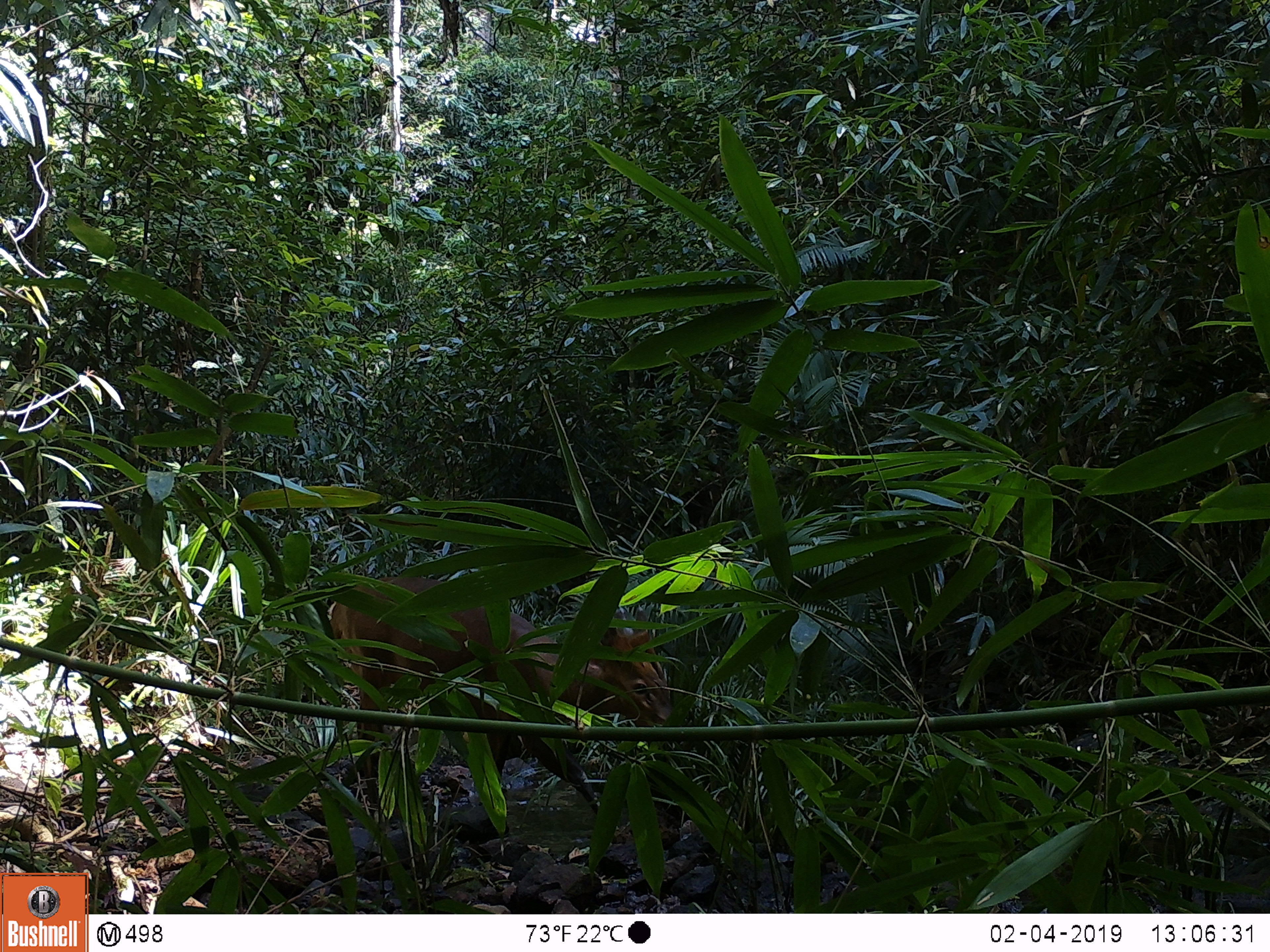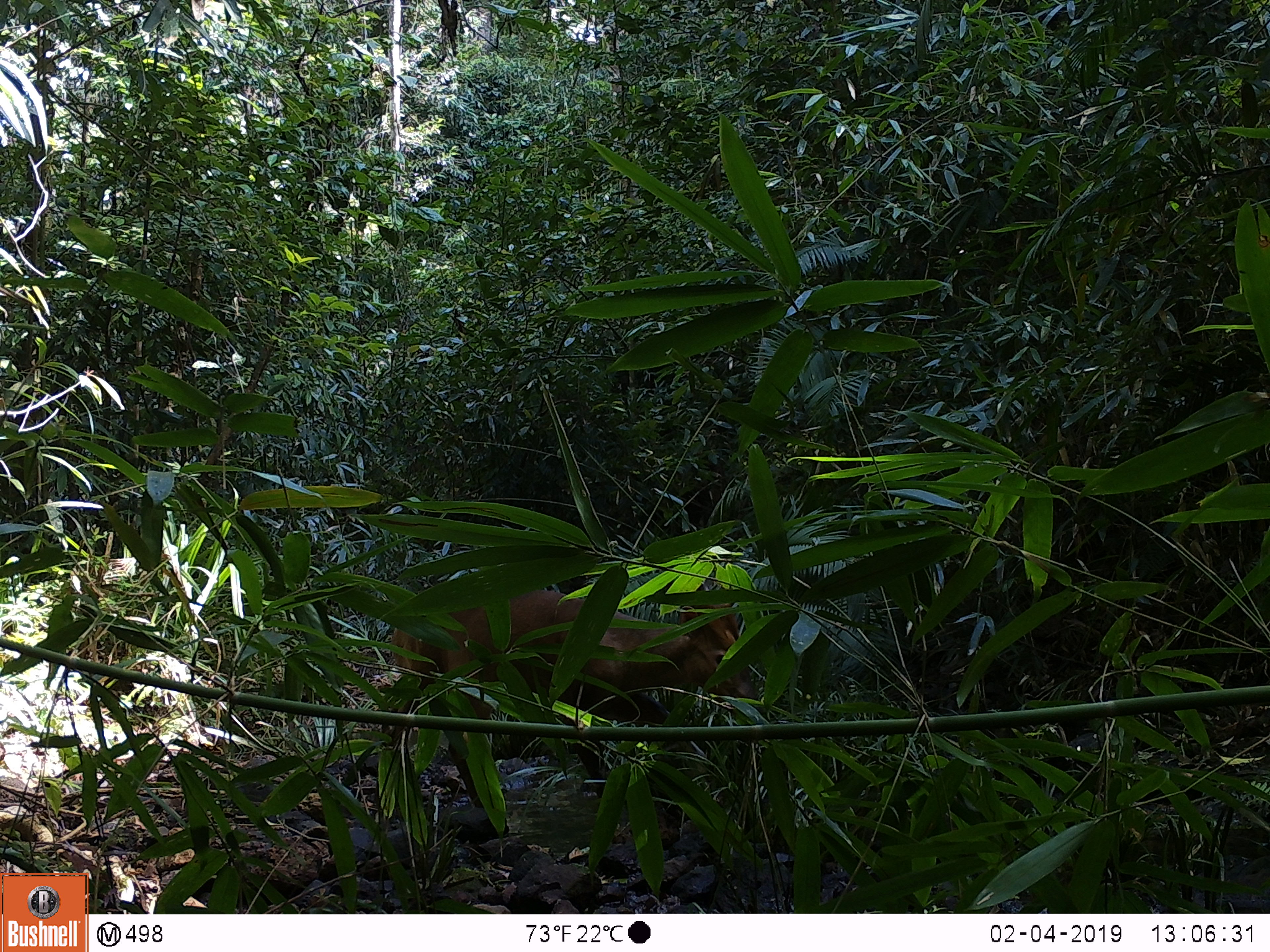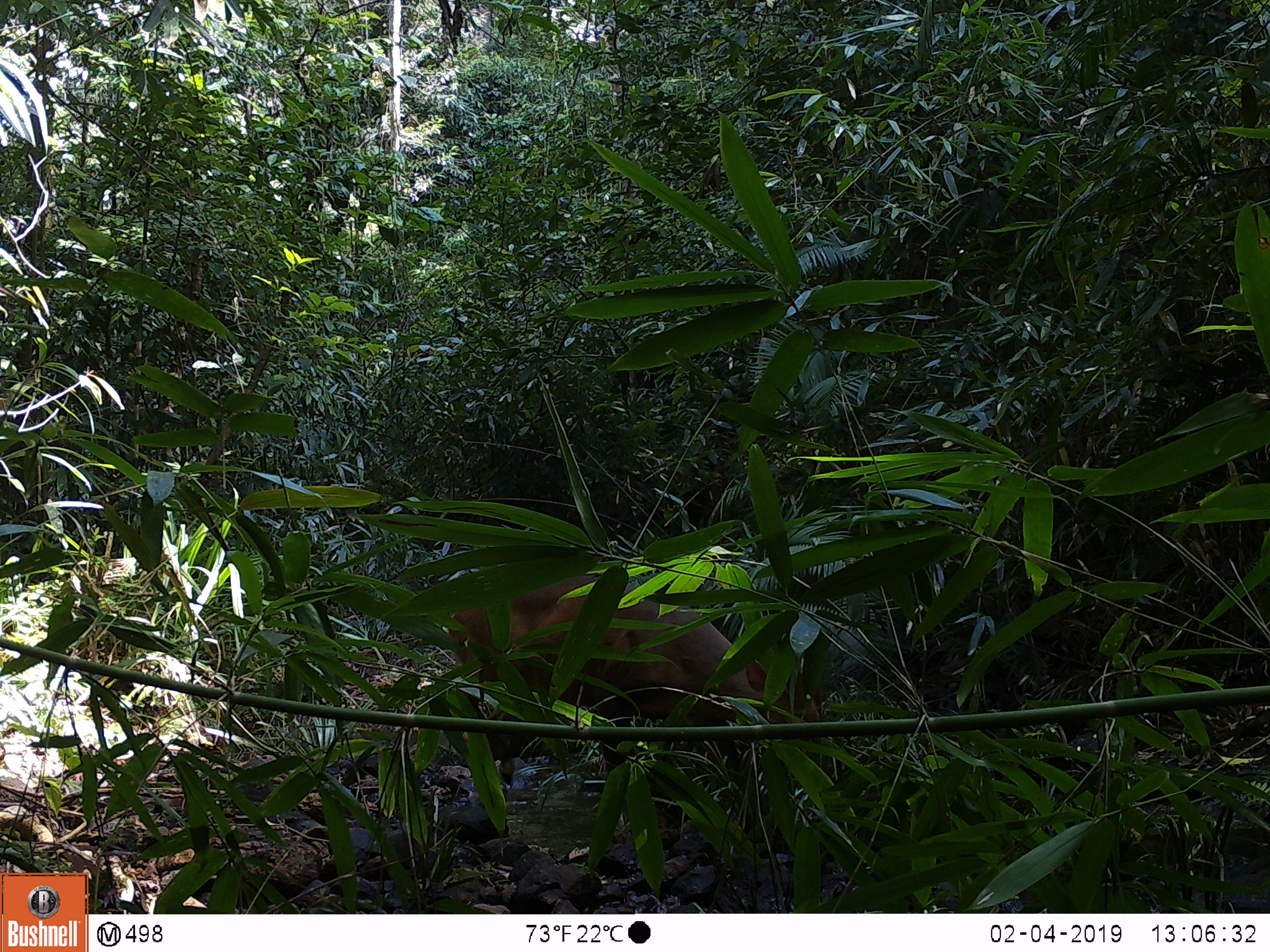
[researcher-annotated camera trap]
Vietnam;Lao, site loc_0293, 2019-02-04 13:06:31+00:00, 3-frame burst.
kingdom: Animalia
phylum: Chordata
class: Mammalia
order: Artiodactyla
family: Cervidae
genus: Muntiacus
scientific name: Muntiacus vuquangensis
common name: large-antlered muntjac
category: large antlered muntjac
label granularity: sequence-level